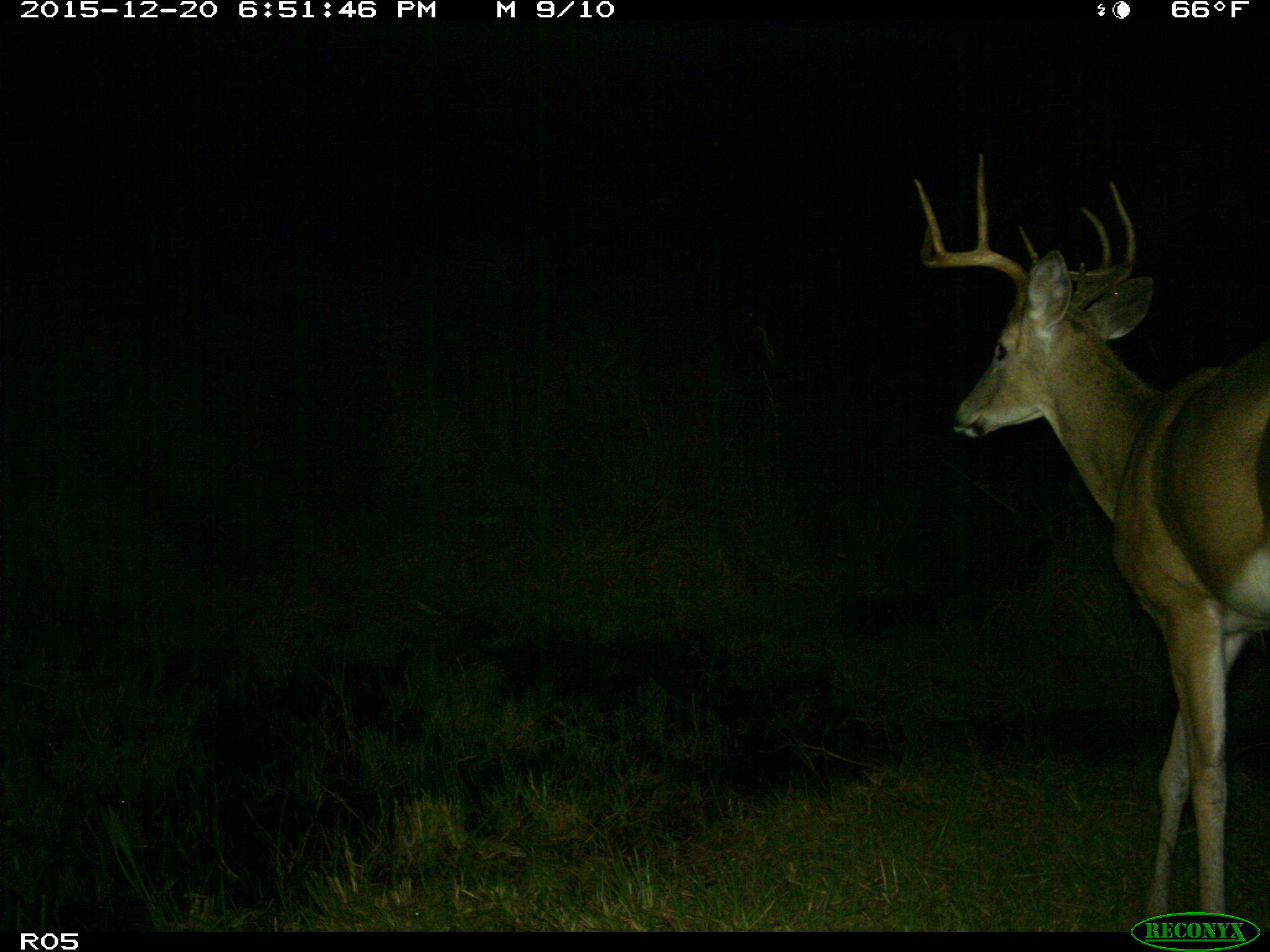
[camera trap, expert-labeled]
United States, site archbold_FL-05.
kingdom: Animalia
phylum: Chordata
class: Mammalia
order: Artiodactyla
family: Cervidae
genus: Odocoileus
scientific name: Odocoileus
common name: deer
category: unidentified deer